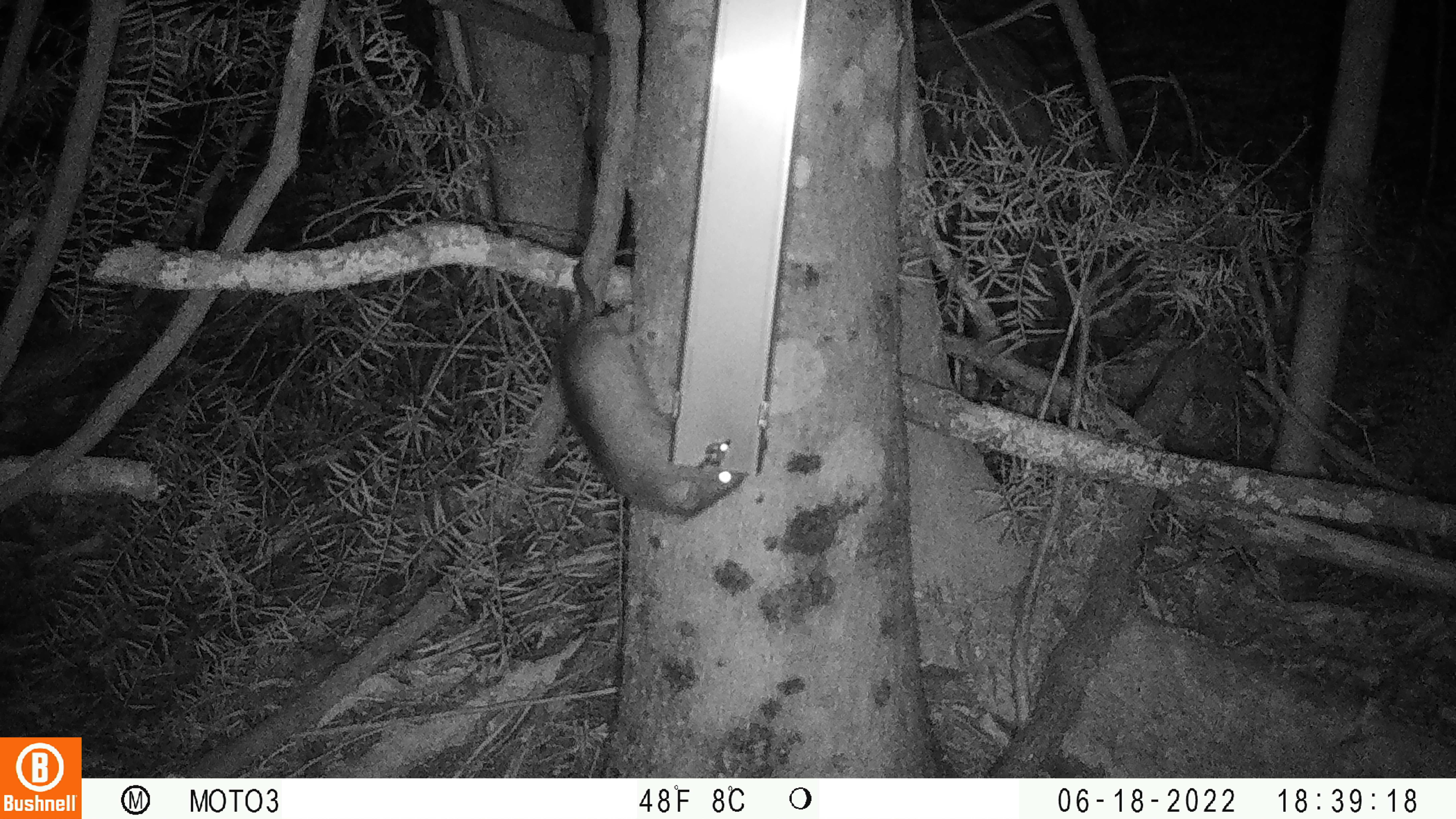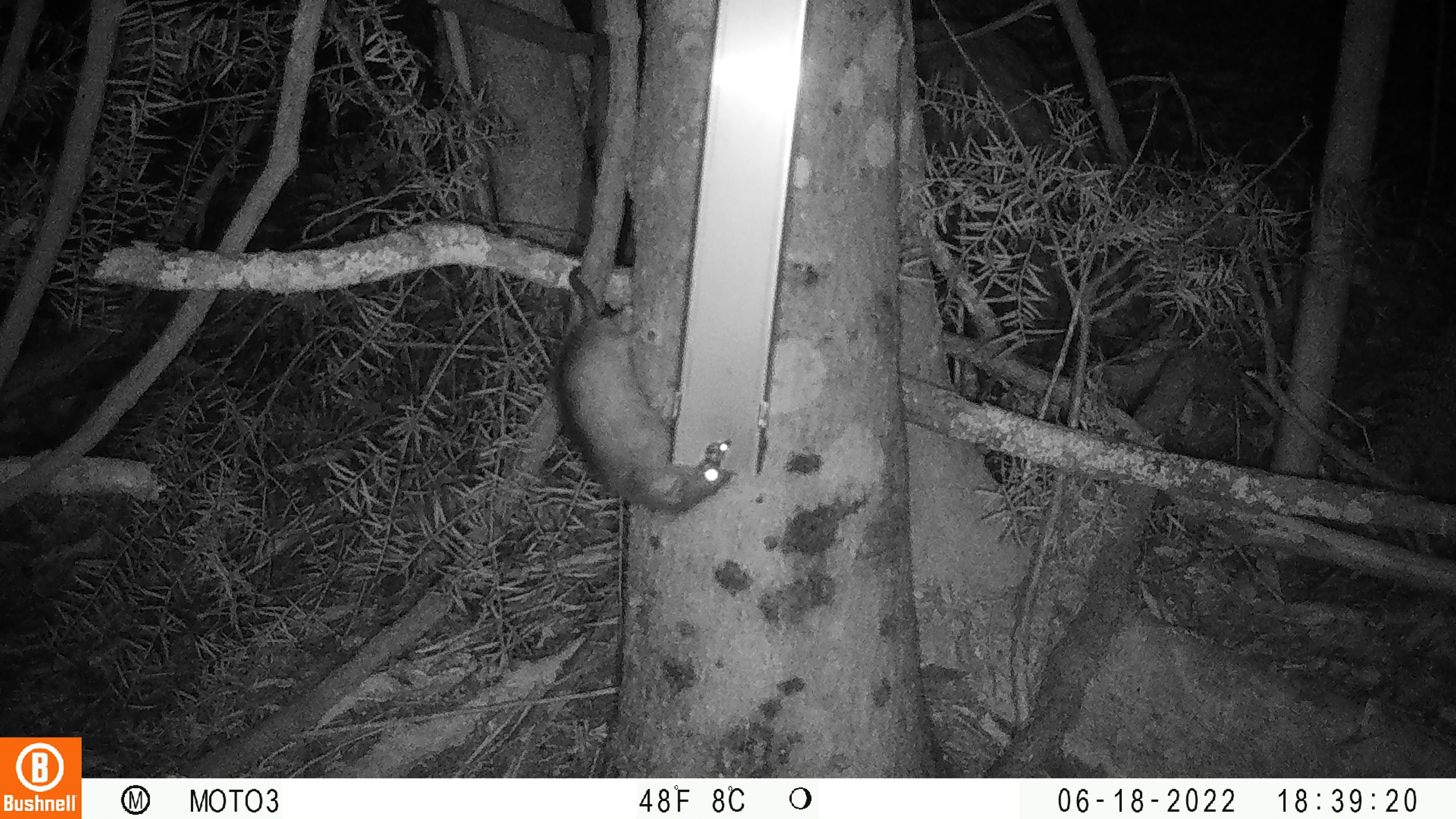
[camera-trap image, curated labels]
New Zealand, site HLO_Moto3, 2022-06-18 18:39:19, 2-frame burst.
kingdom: Animalia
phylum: Chordata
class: Mammalia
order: Rodentia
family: Muridae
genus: Rattus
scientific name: Rattus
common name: rat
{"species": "rat (Rattus)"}